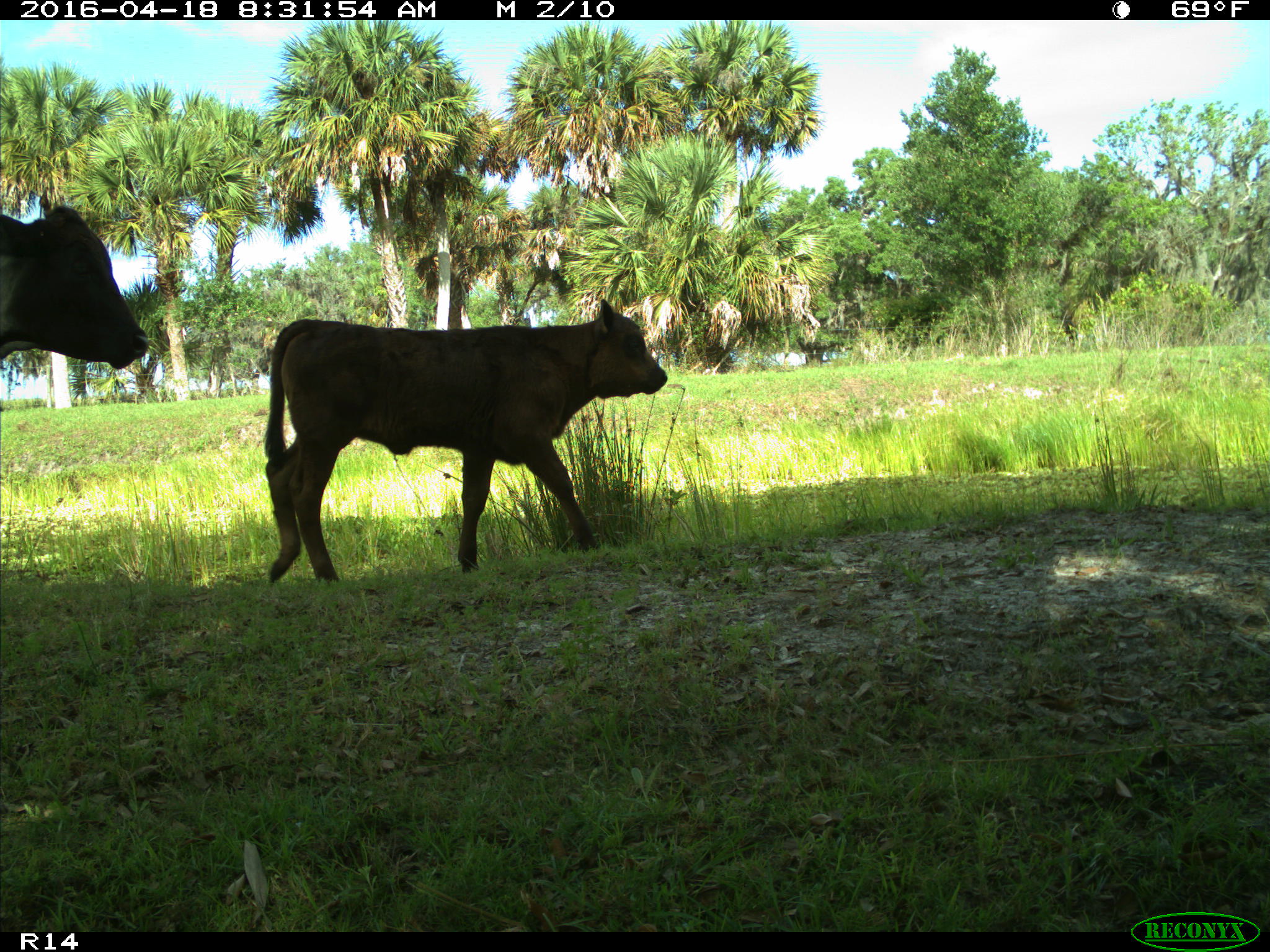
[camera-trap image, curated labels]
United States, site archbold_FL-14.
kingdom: Animalia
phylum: Chordata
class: Mammalia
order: Artiodactyla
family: Bovidae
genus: Bos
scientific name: Bos taurus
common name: domestic cow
Bos taurus (domestic cow).